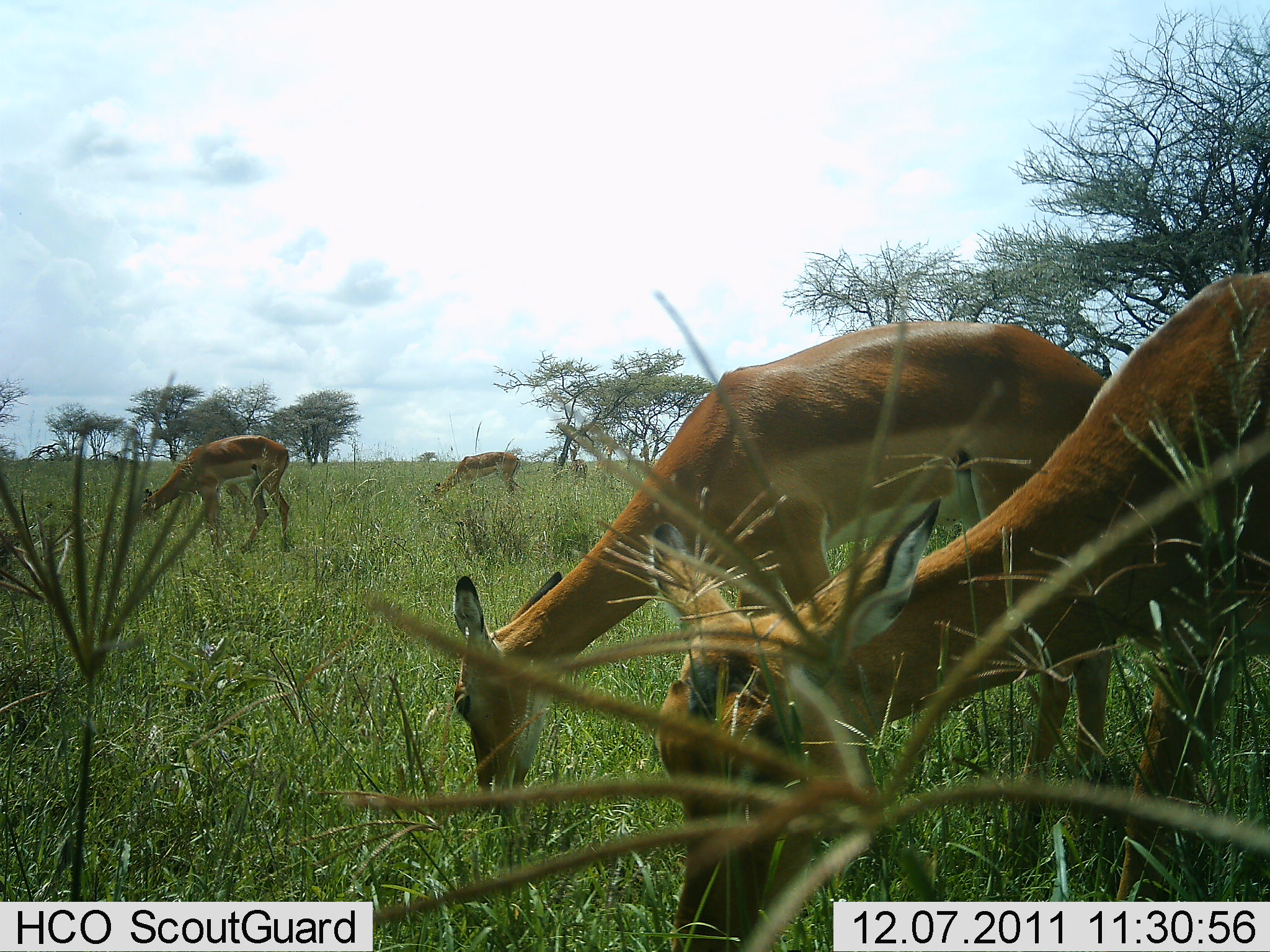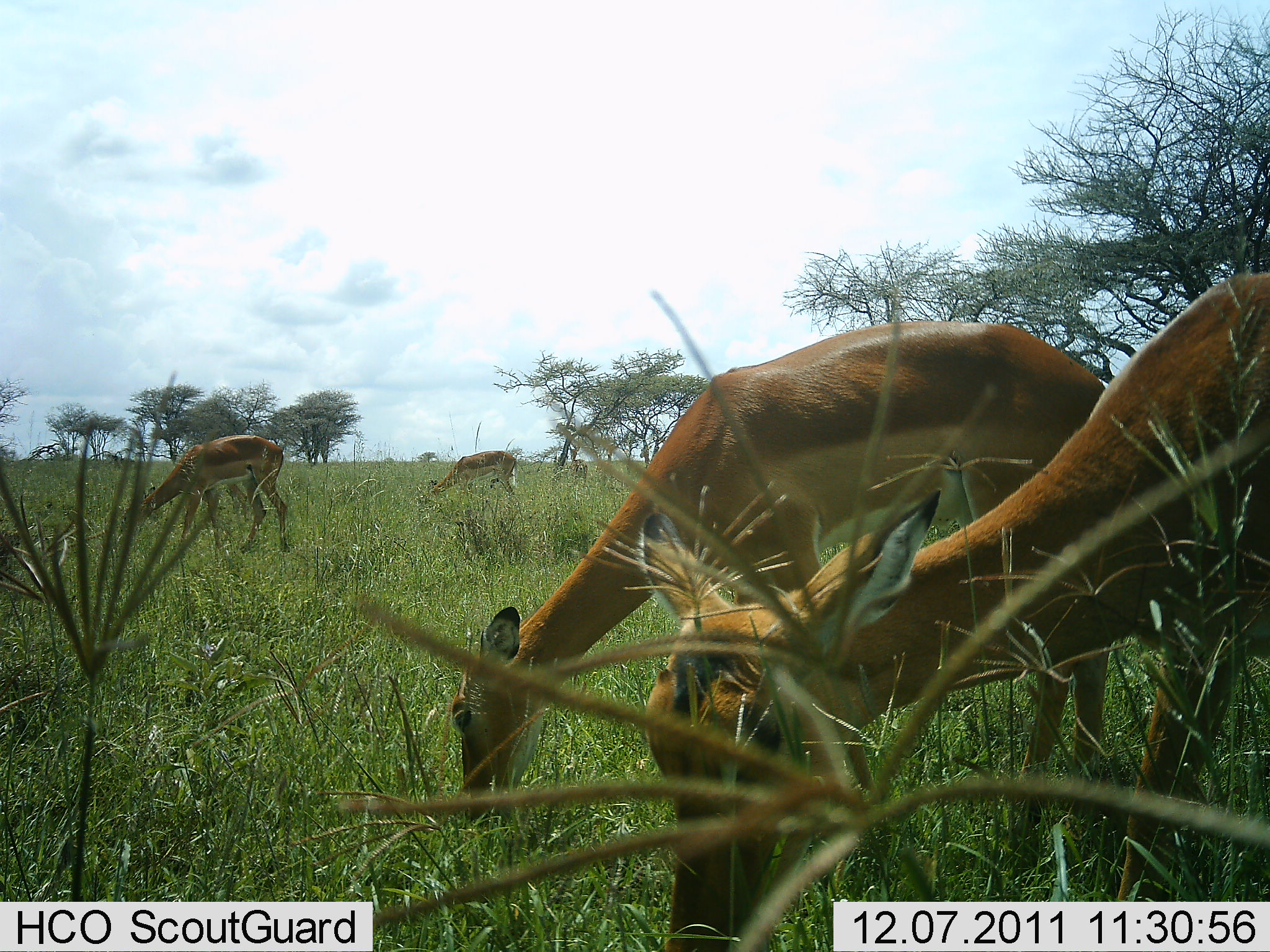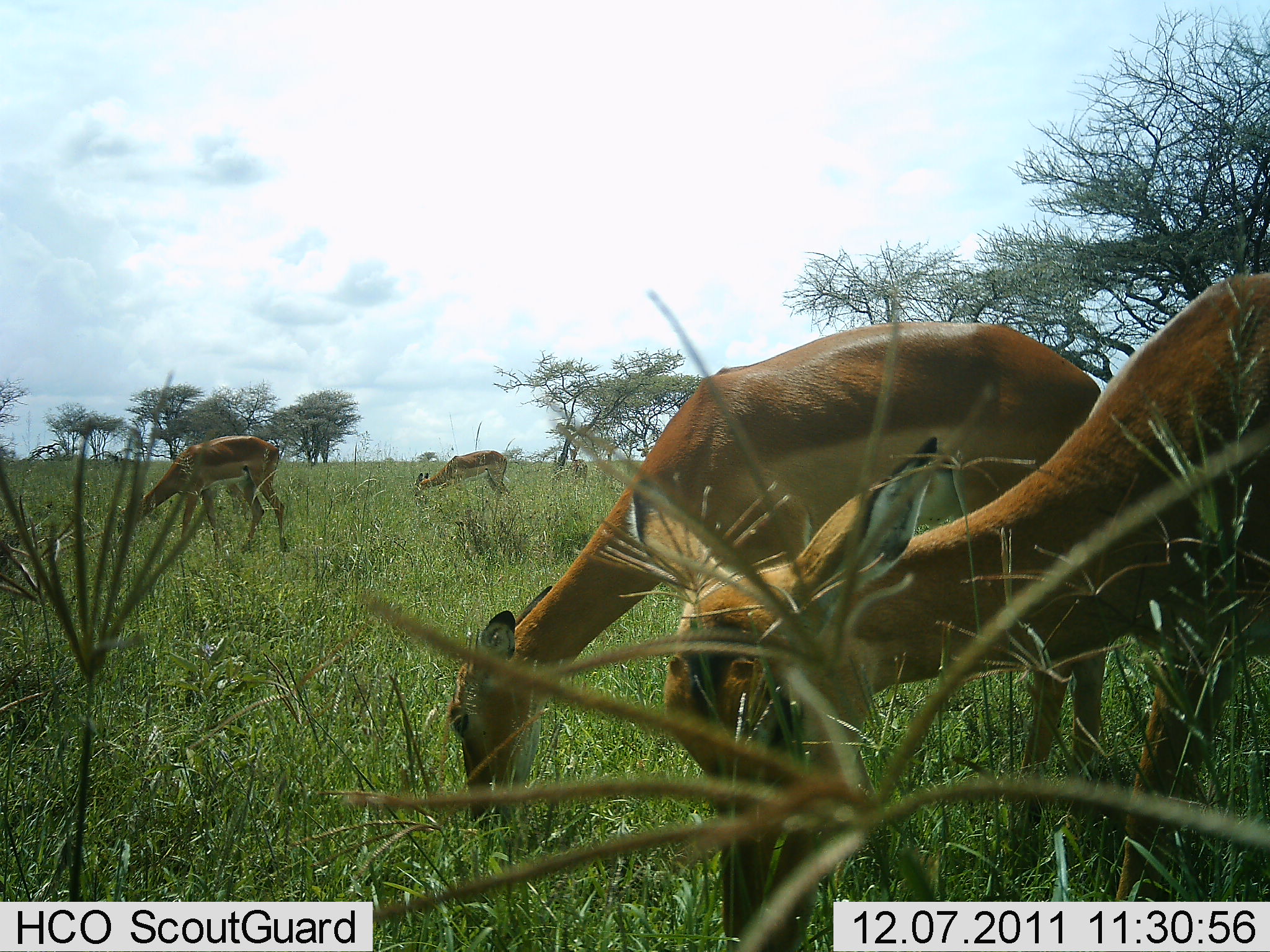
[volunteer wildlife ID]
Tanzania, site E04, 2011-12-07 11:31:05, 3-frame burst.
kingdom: Animalia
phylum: Chordata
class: Mammalia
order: Artiodactyla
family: Bovidae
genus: Nanger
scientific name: Nanger granti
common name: grant's gazelle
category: gazellegrants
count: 4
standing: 27%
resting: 0%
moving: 0%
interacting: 0%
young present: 0%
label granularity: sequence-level